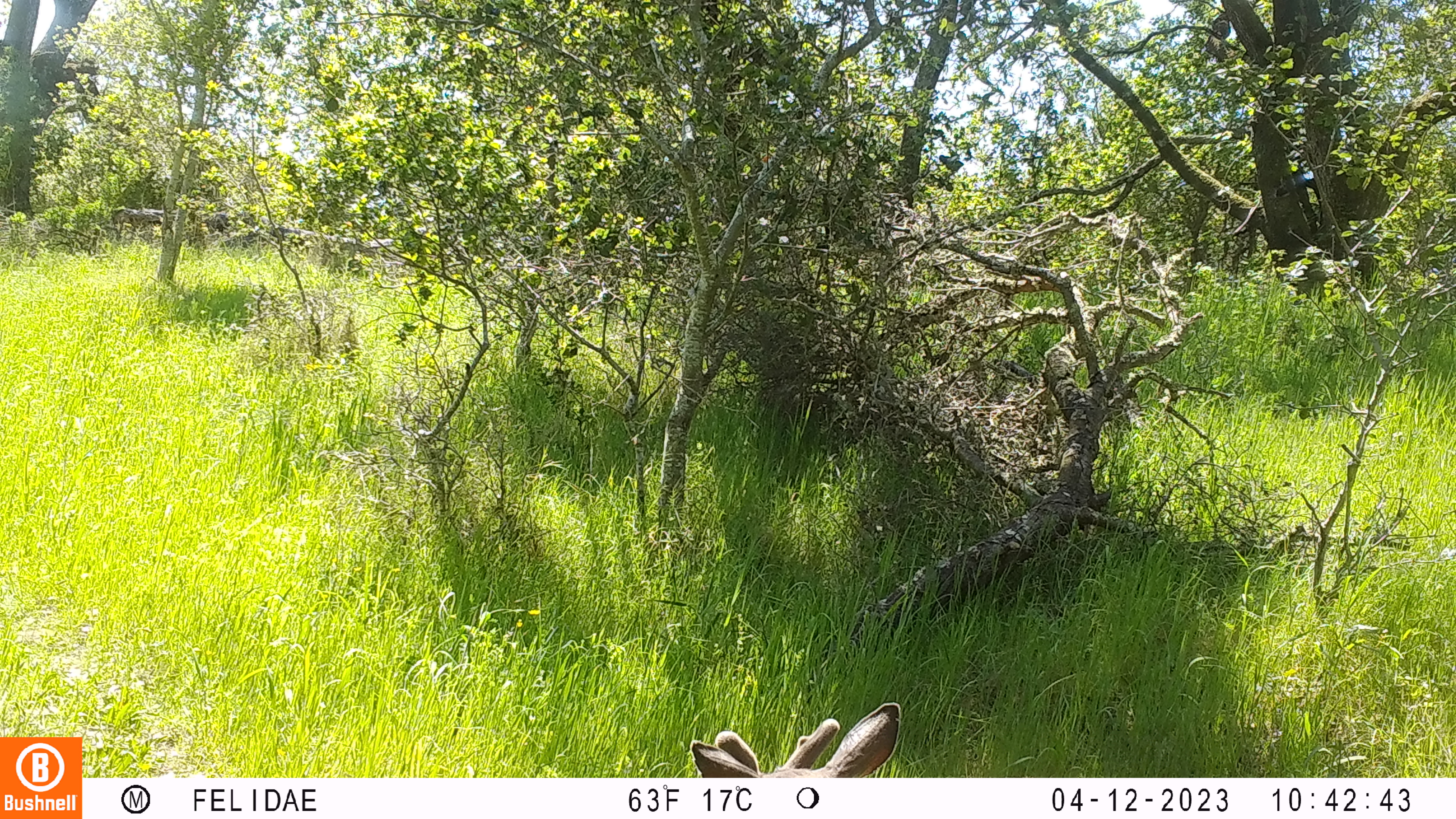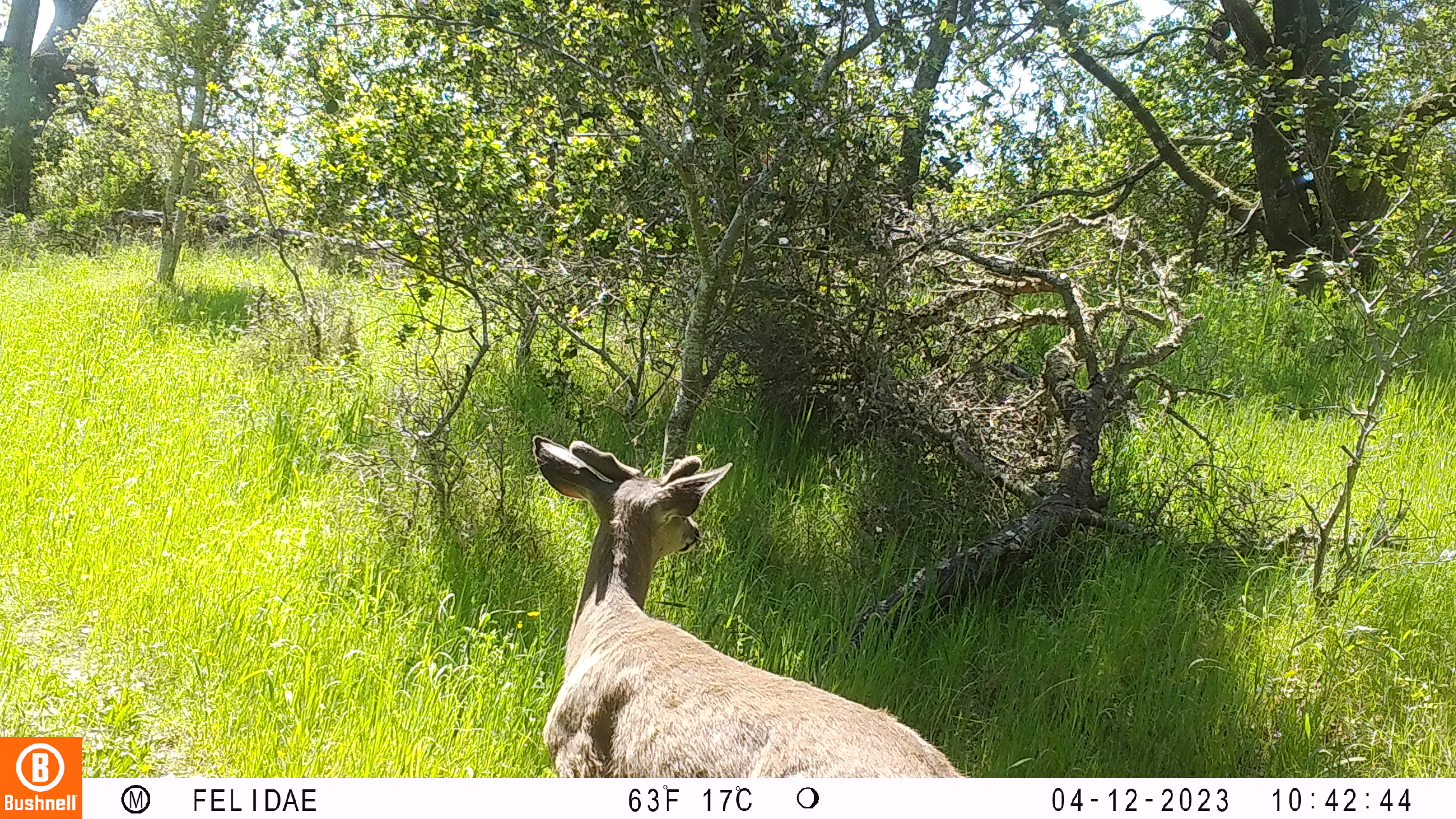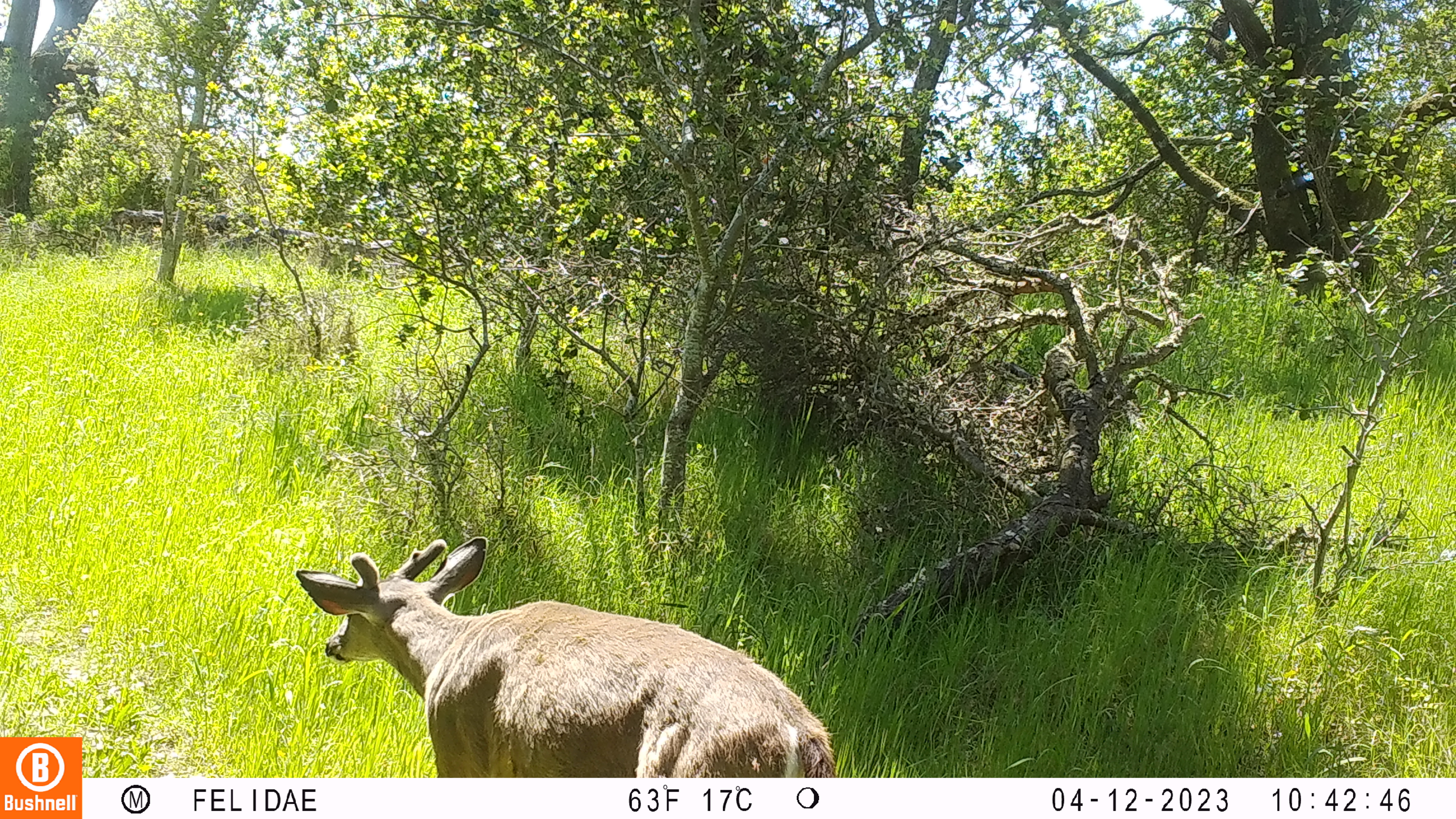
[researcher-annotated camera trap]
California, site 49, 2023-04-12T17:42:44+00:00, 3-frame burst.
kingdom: Animalia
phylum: Chordata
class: Mammalia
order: Artiodactyla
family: Cervidae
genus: Odocoileus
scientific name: Odocoileus hemionus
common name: mule deer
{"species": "mule deer (Odocoileus hemionus)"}